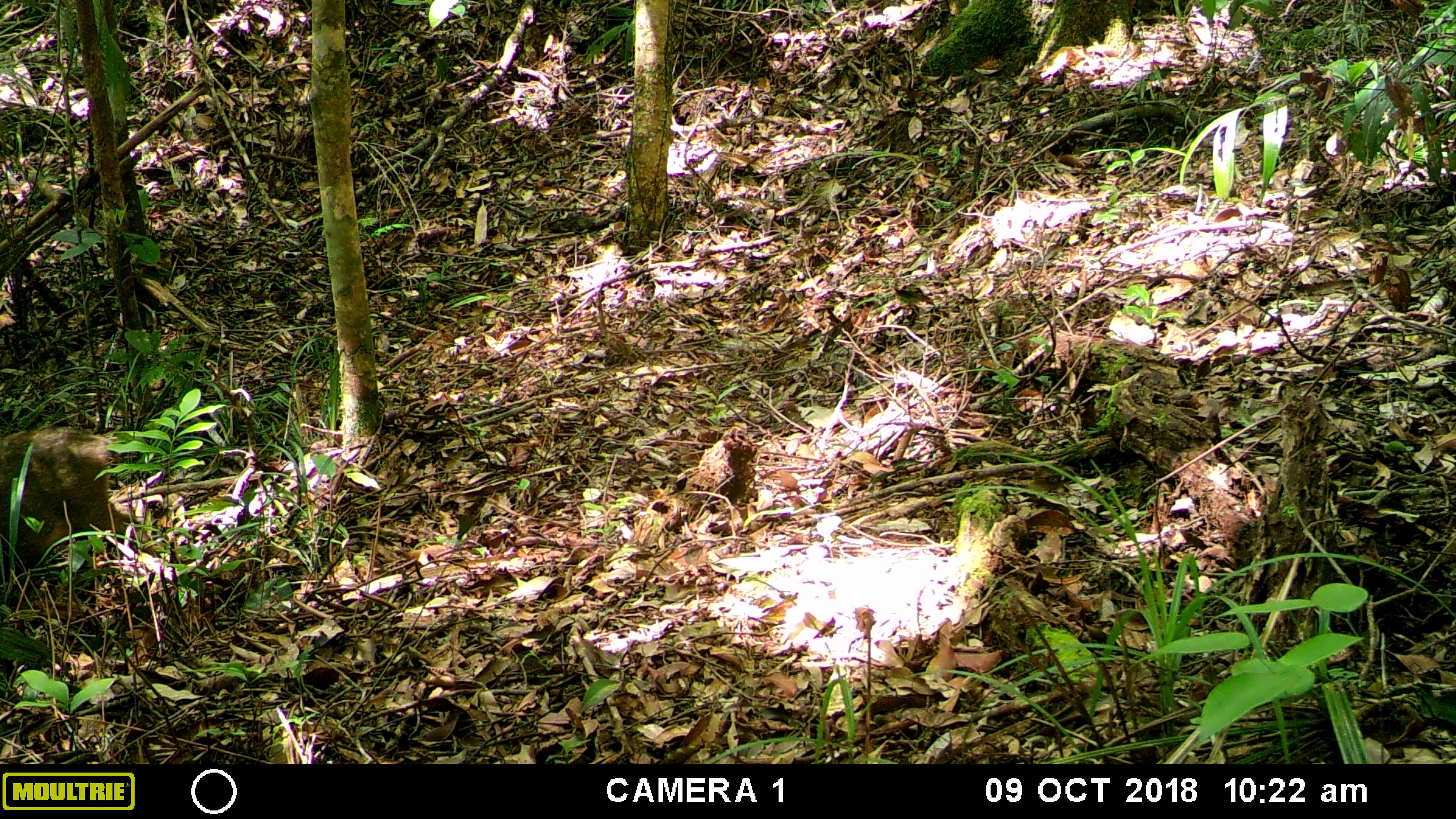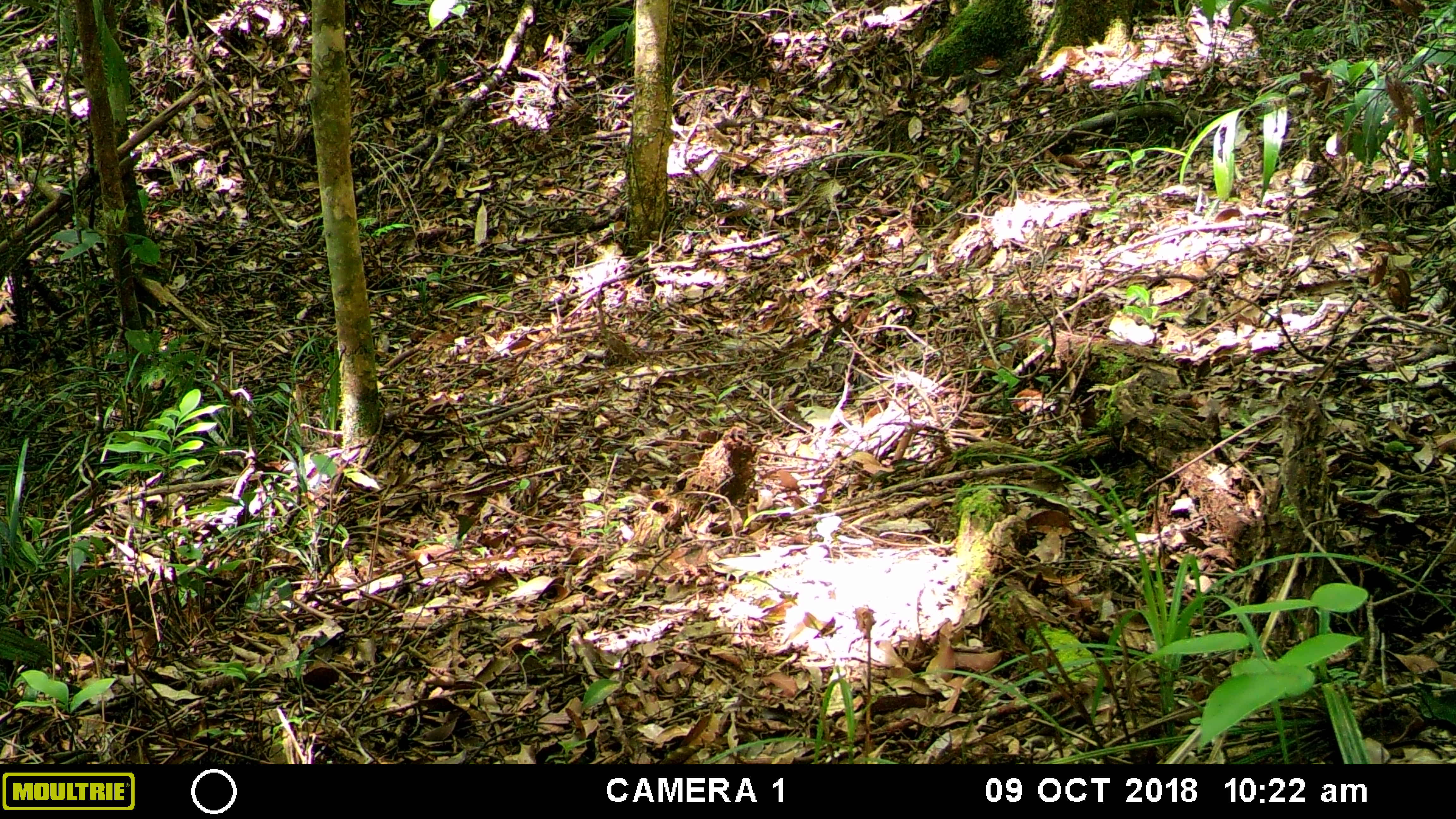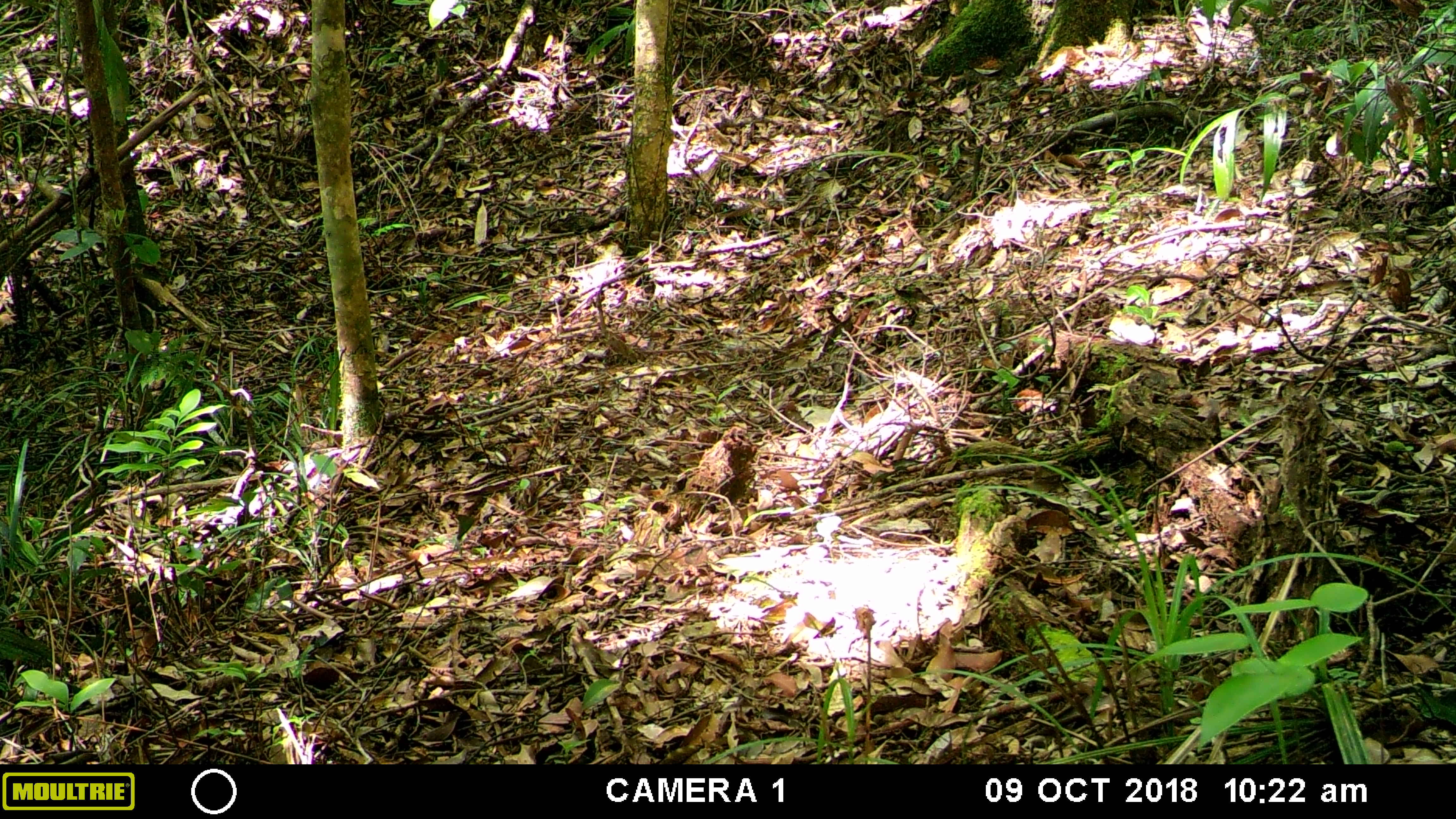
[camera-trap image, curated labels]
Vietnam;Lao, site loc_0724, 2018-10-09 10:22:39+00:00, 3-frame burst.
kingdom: Animalia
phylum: Chordata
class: Mammalia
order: Artiodactyla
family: Suidae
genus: Sus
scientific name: Sus scrofa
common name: eurasian wild pig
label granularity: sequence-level